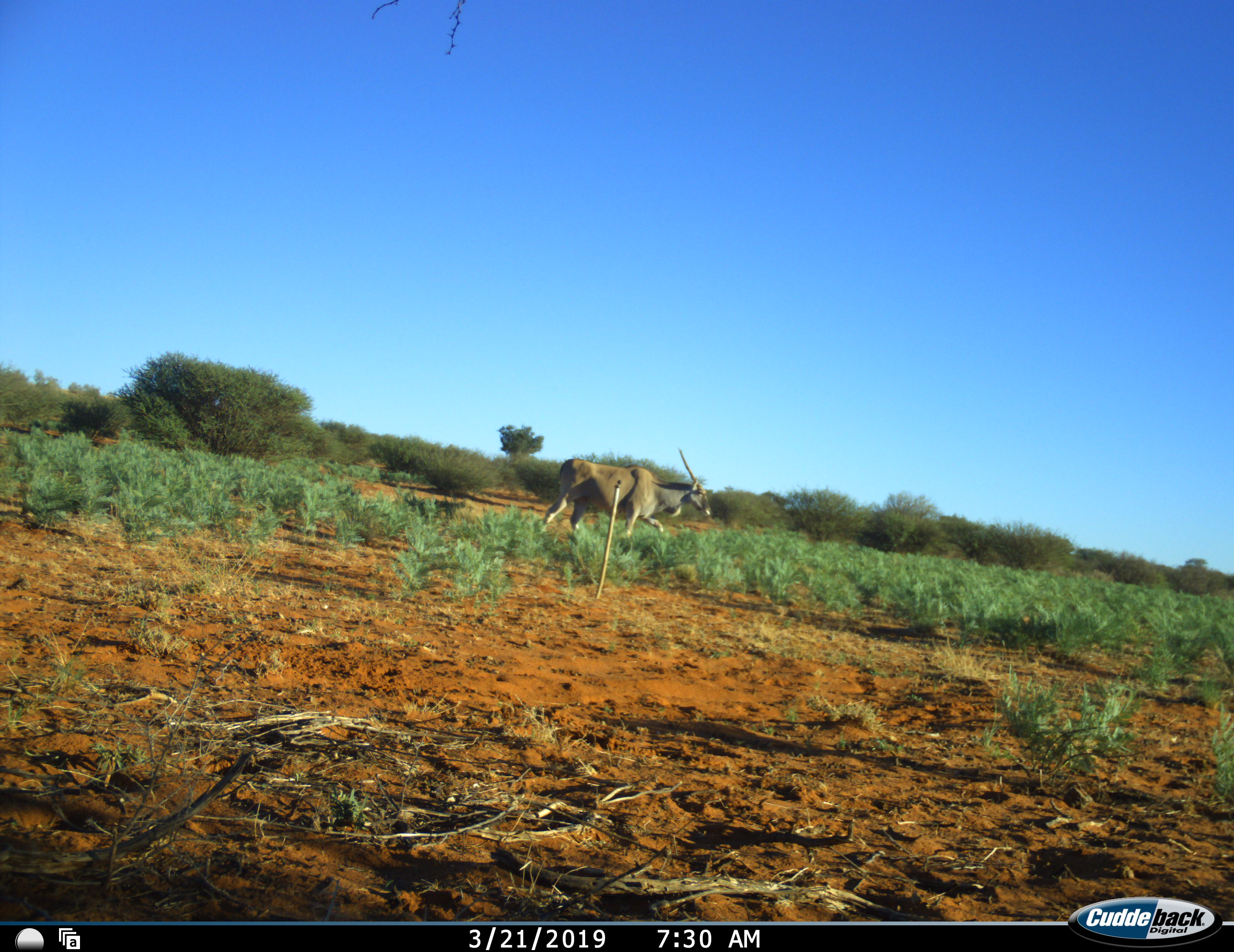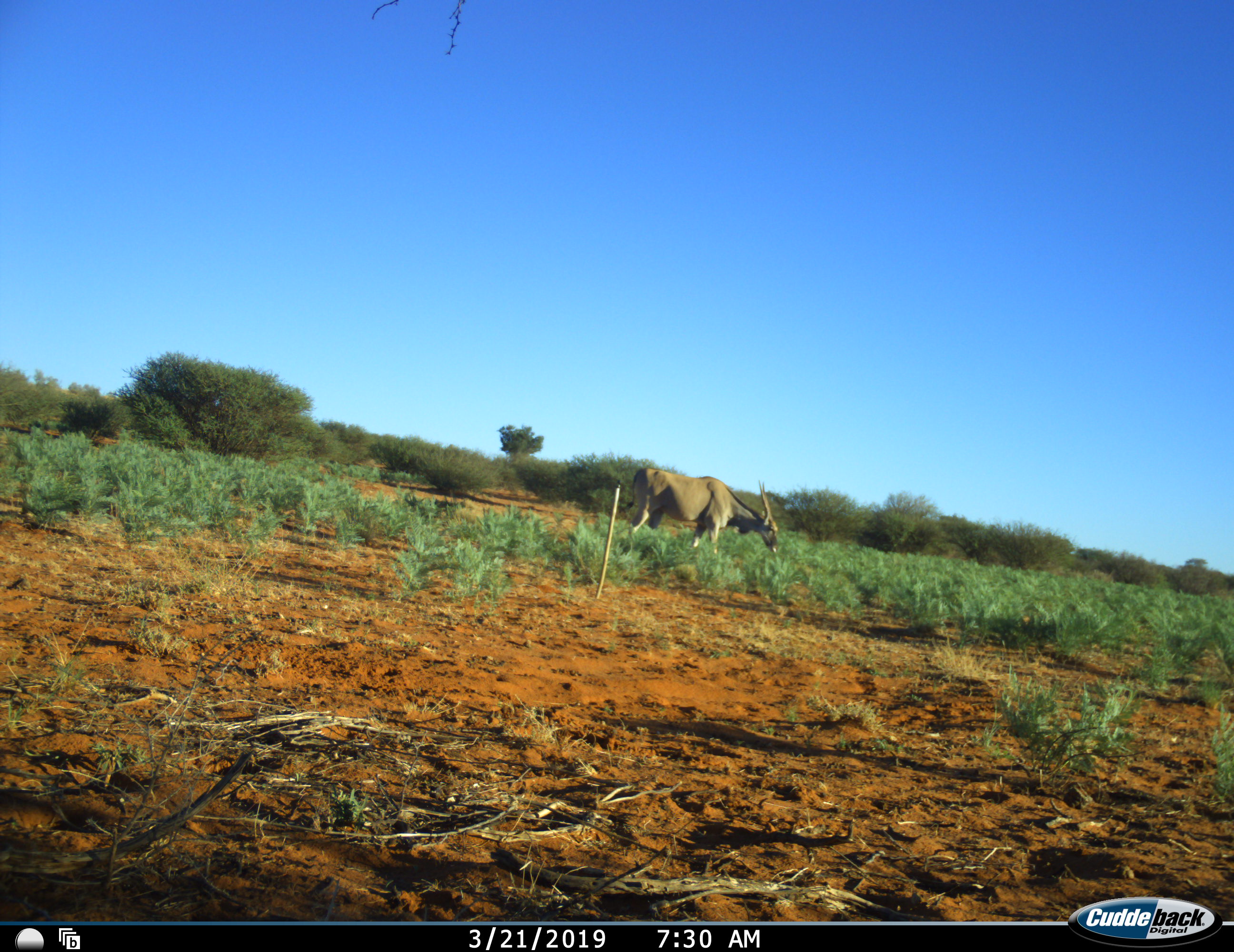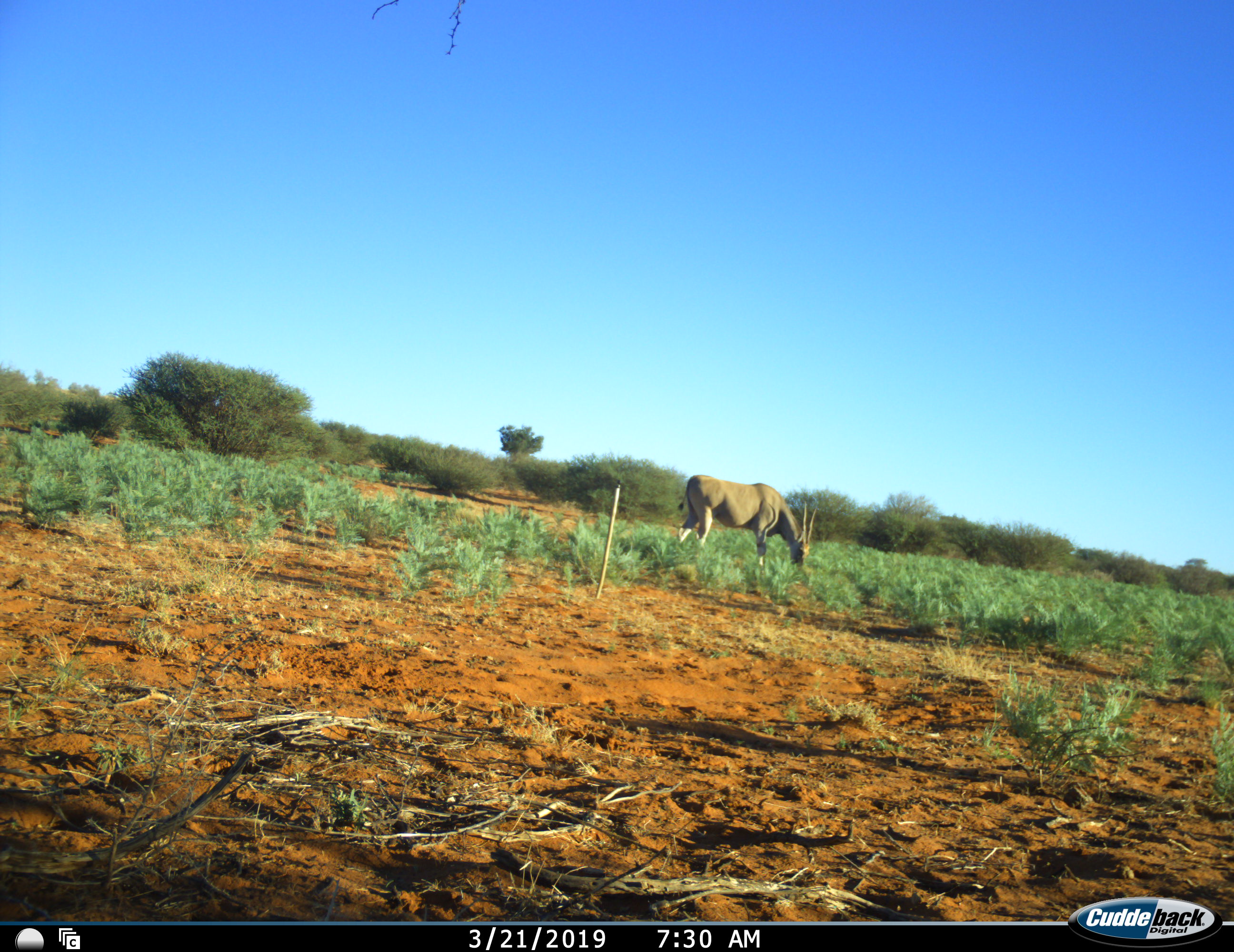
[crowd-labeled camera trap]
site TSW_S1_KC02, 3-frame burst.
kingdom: Animalia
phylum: Chordata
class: Mammalia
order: Artiodactyla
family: Bovidae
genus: Tragelaphus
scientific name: Tragelaphus oryx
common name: eland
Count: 1.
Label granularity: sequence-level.